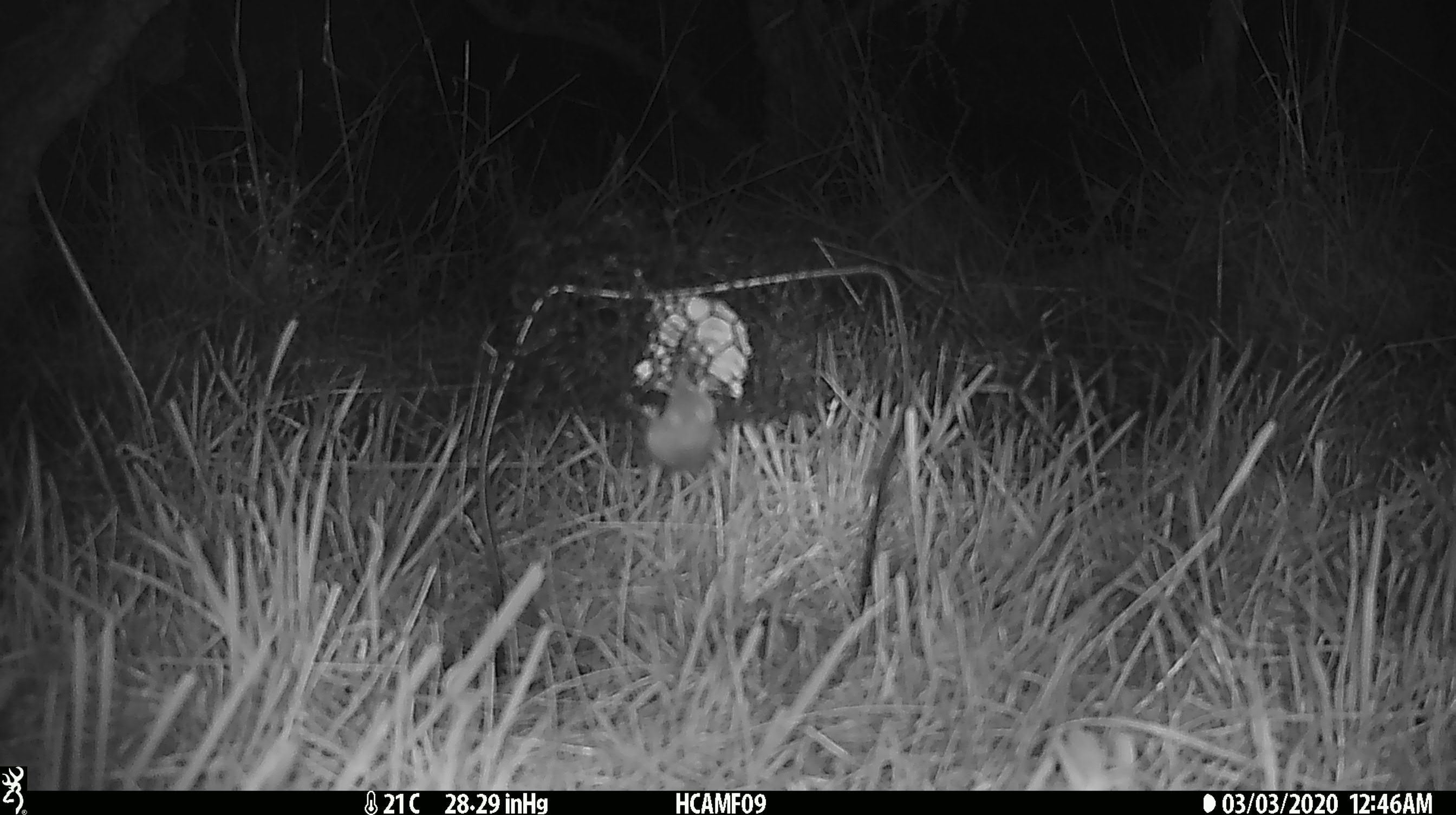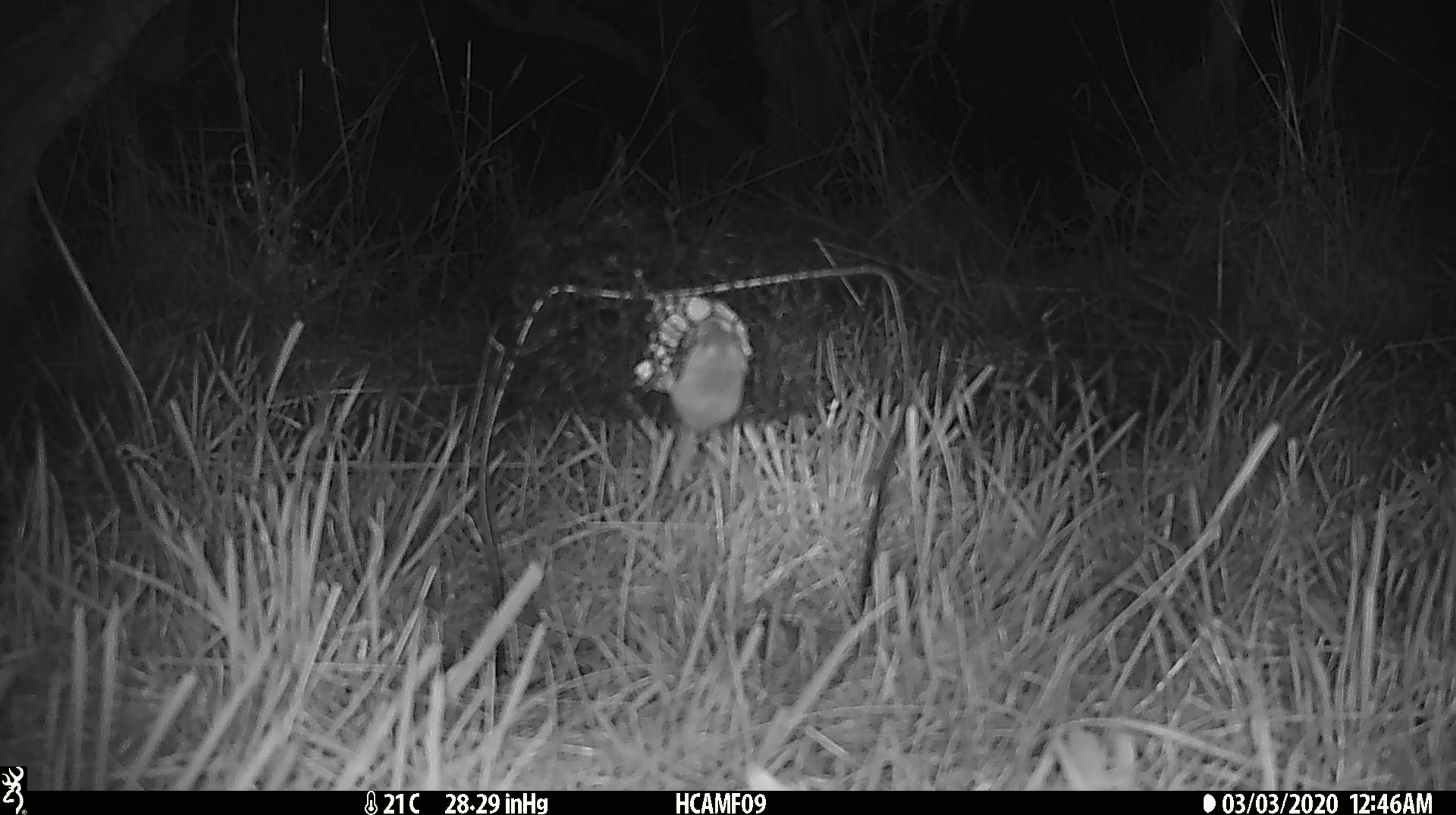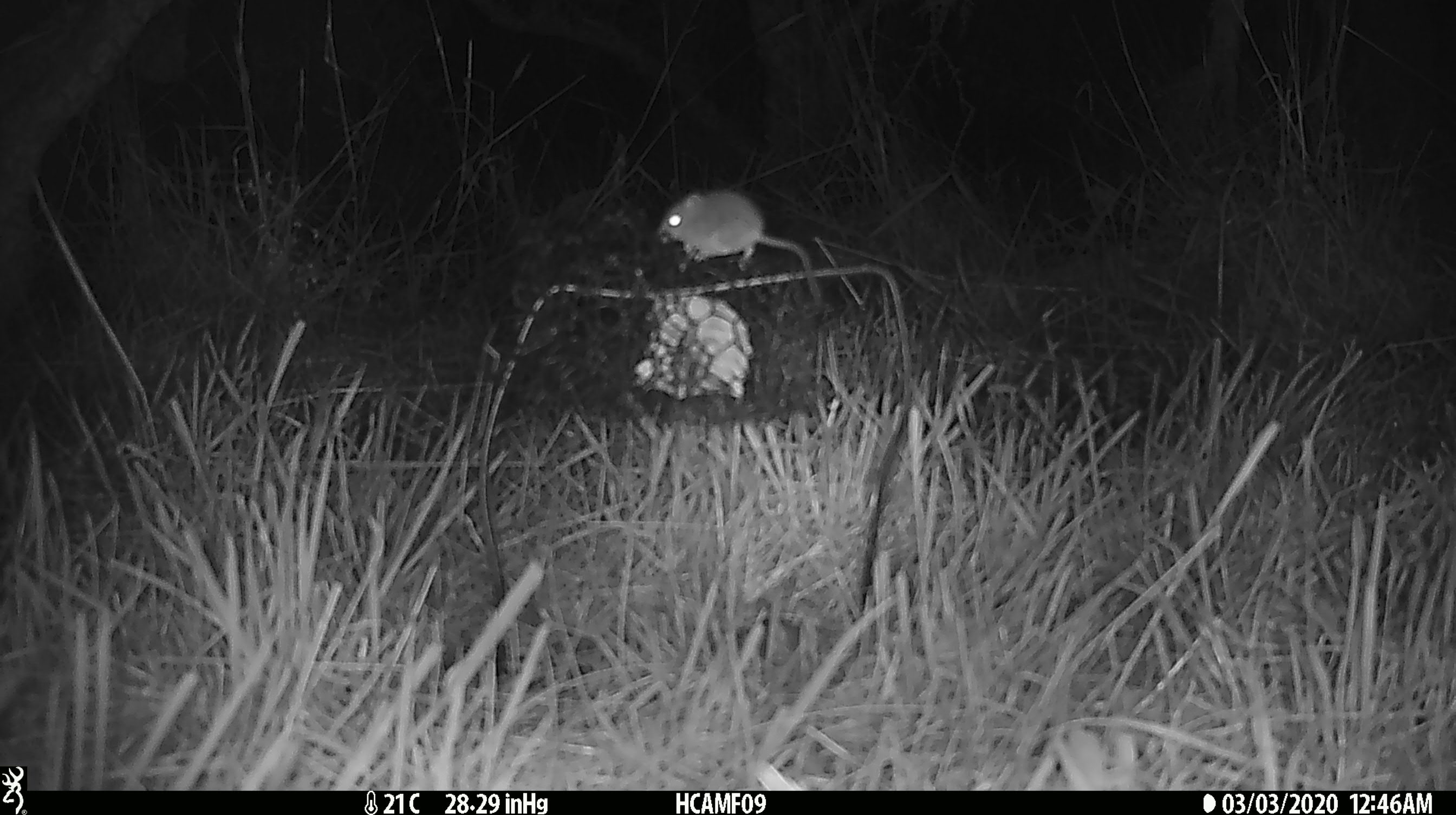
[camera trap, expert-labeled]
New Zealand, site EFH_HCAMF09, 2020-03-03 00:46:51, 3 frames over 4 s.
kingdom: Animalia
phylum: Chordata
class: Mammalia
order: Rodentia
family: Muridae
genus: Mus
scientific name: Mus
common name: mouse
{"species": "mouse (Mus)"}